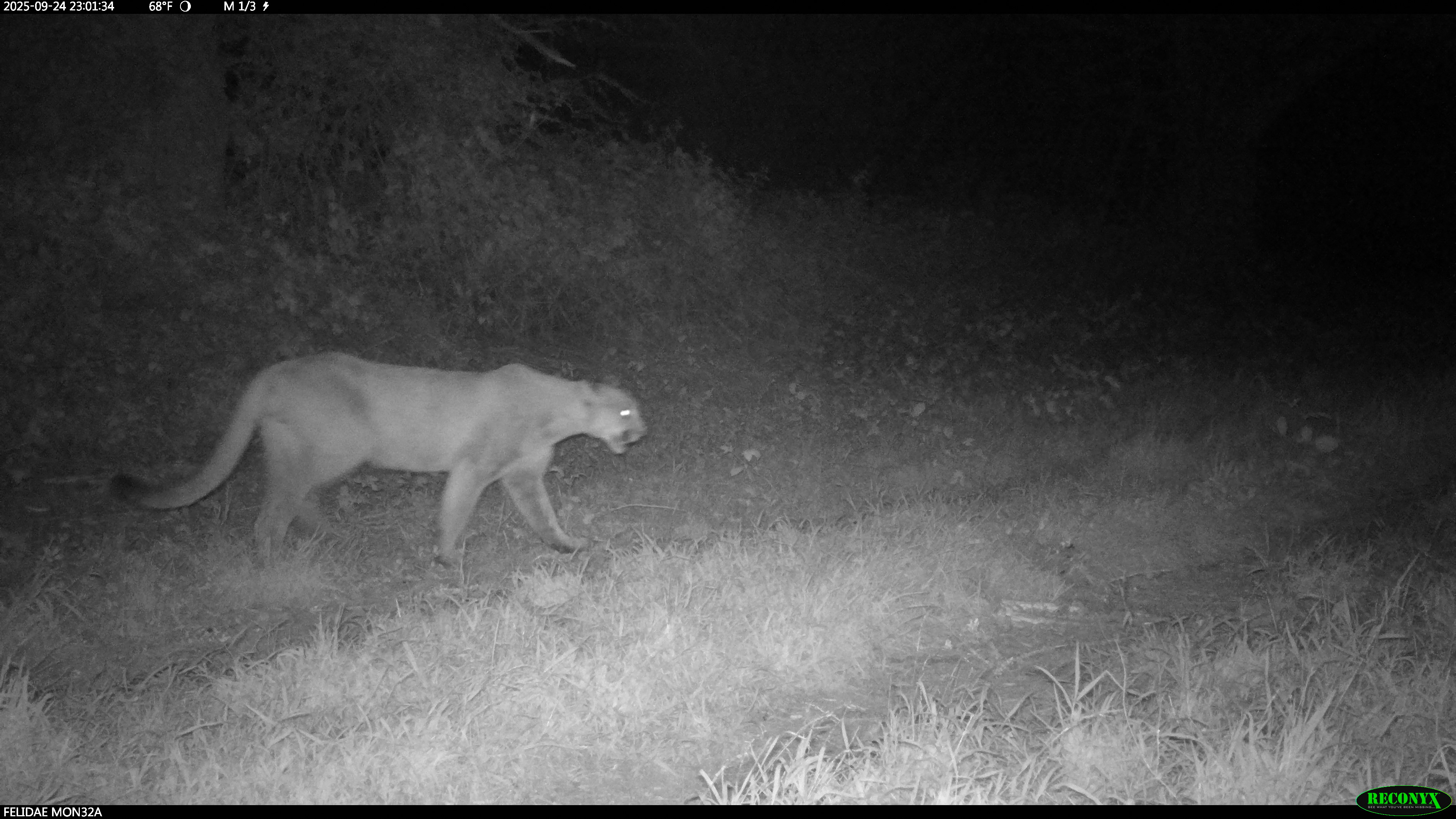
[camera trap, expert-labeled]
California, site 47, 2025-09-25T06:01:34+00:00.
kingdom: Animalia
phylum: Chordata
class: Mammalia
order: Carnivora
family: Felidae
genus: Puma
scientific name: Puma concolor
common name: puma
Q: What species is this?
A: Puma (Puma concolor).